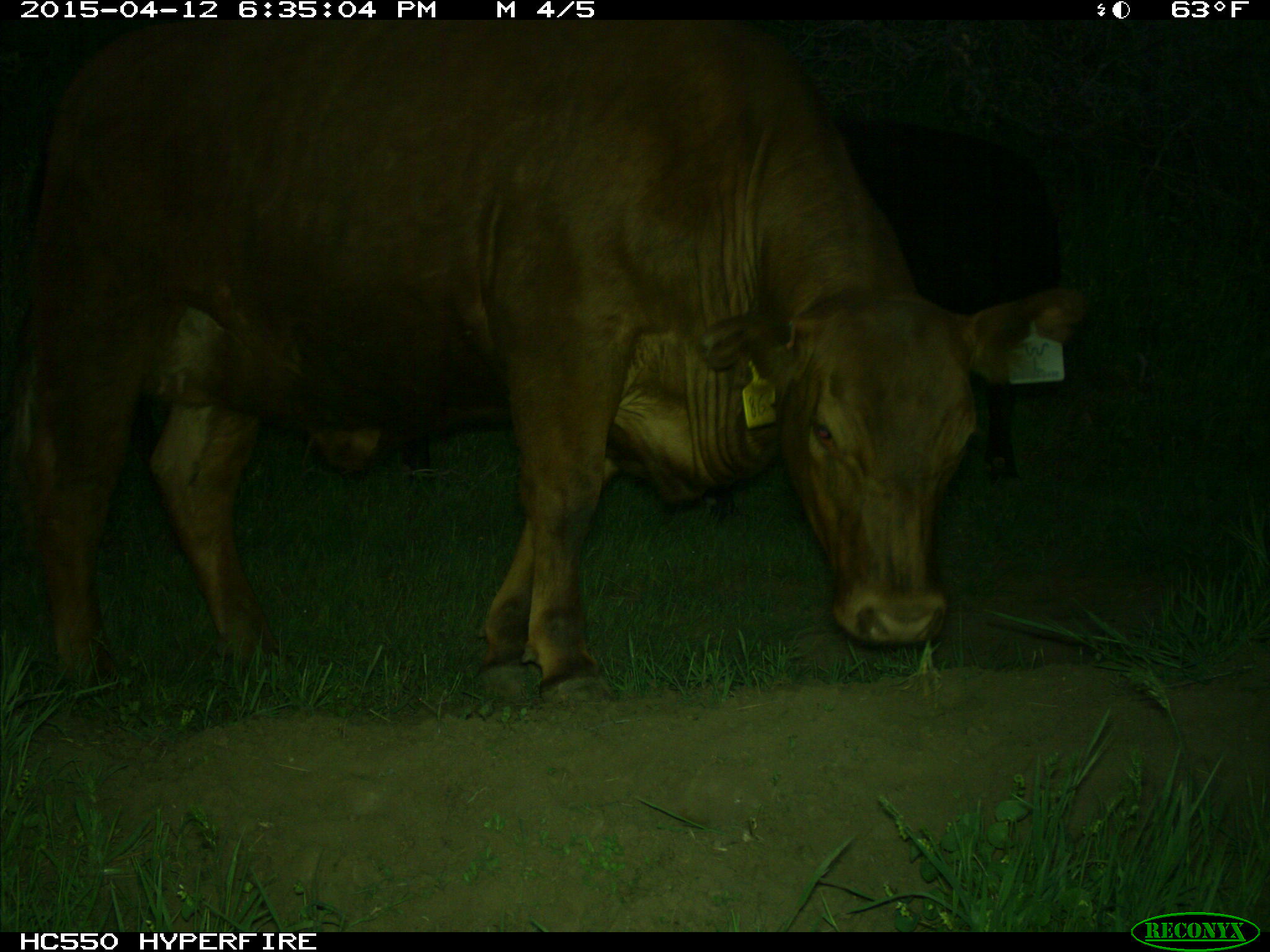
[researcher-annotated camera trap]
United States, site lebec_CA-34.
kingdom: Animalia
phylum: Chordata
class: Mammalia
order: Artiodactyla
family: Bovidae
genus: Bos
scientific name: Bos taurus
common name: domestic cow